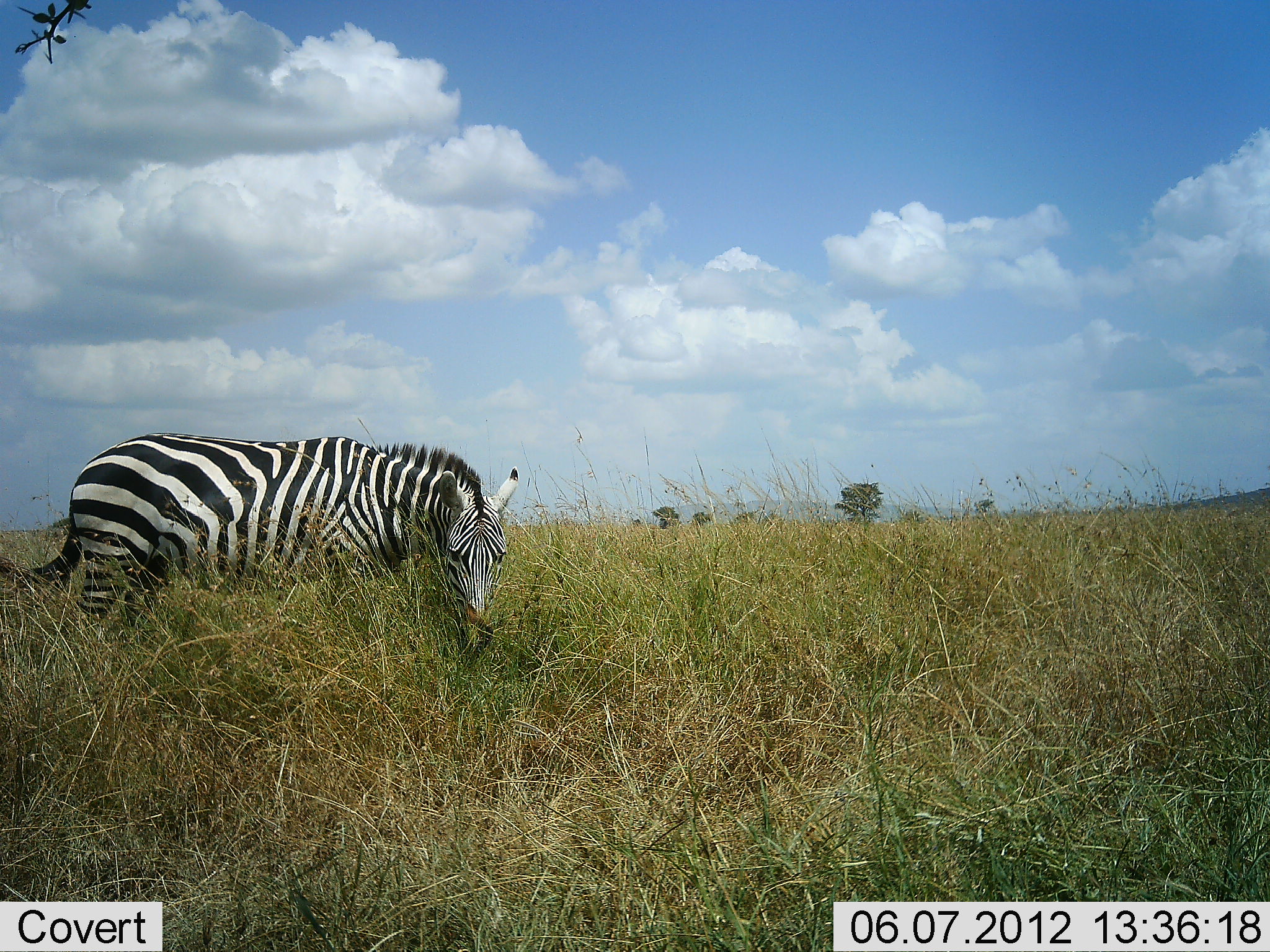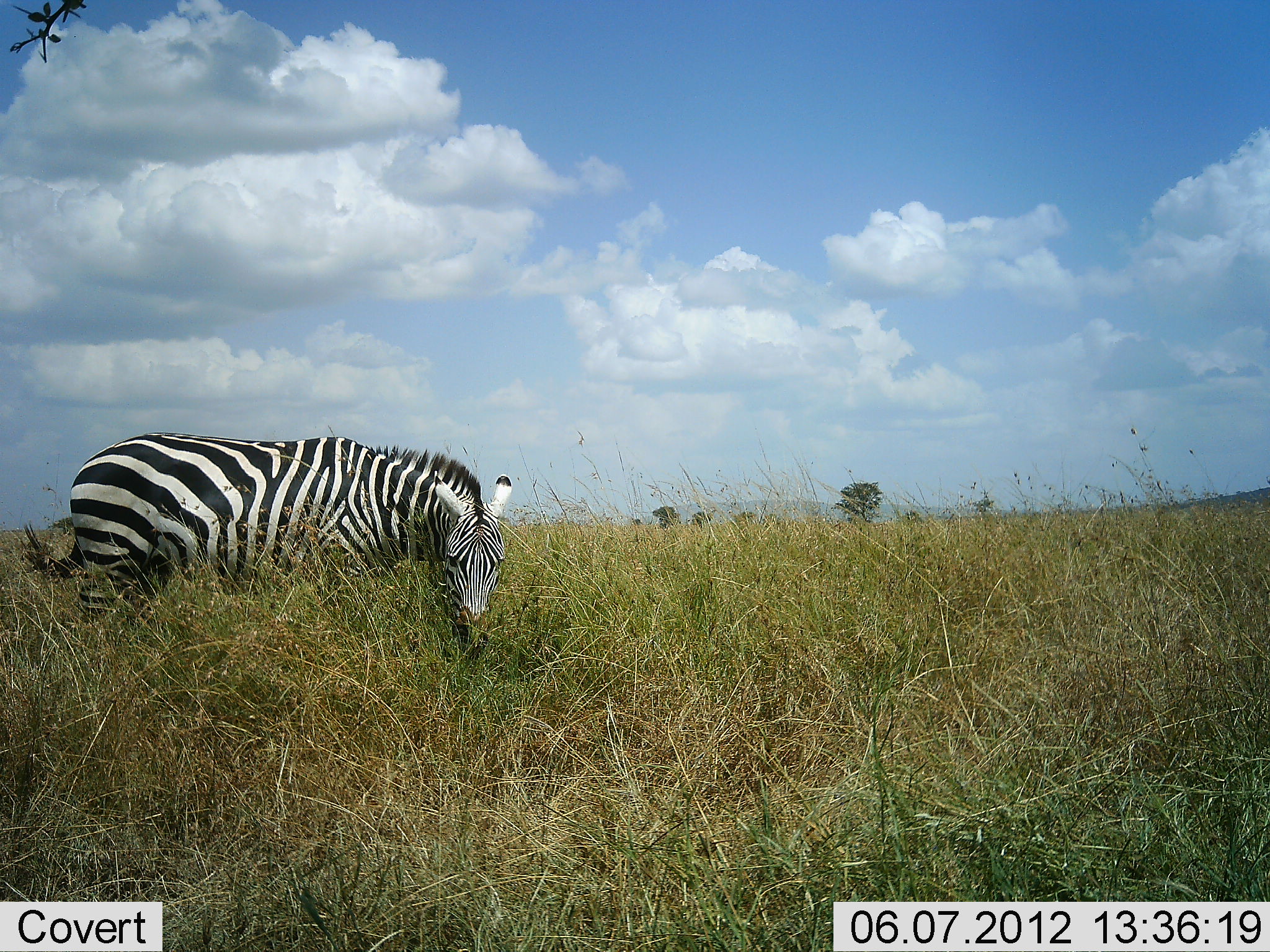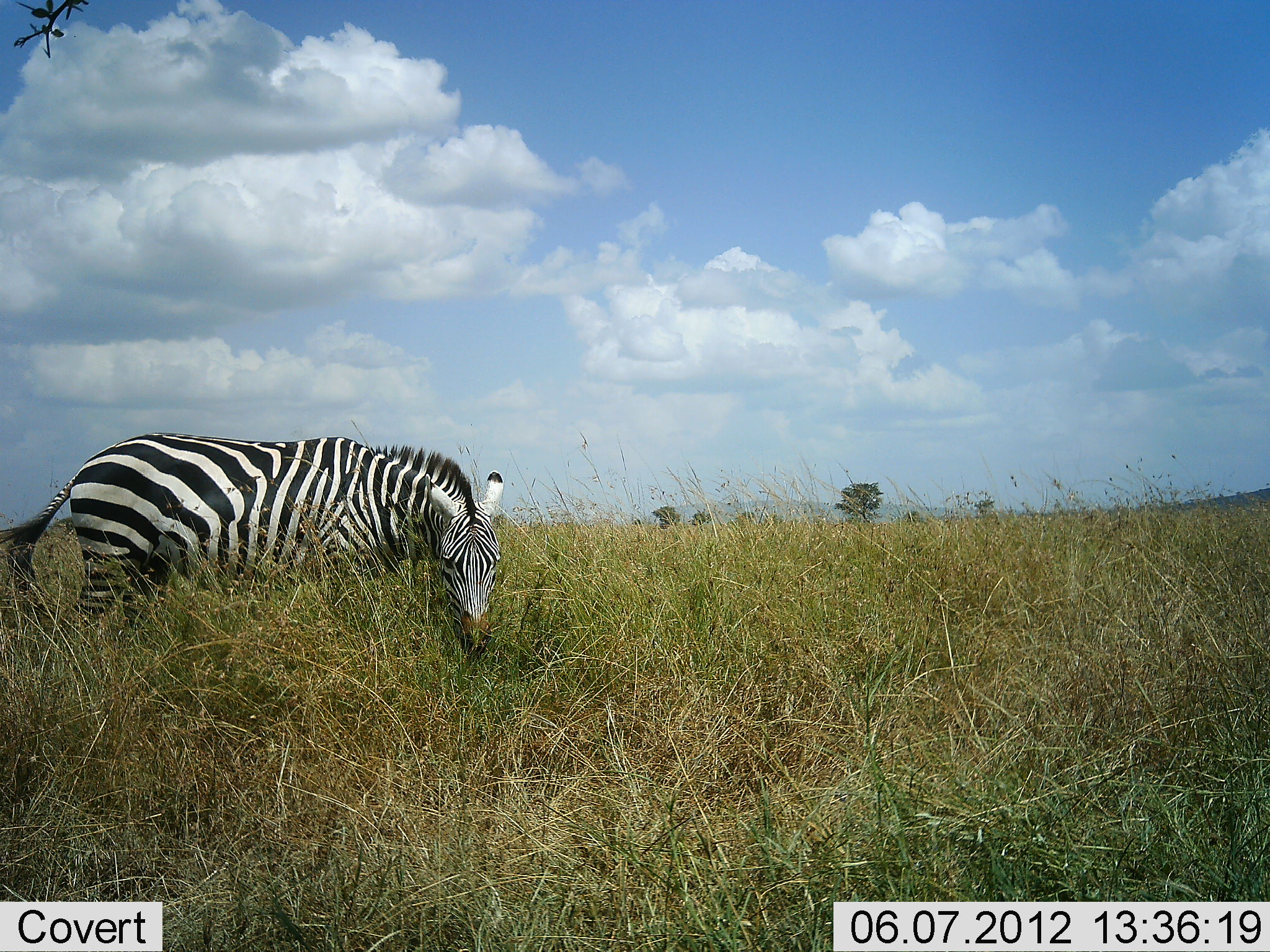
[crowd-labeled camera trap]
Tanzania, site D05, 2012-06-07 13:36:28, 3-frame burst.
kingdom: Animalia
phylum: Chordata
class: Mammalia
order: Perissodactyla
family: Equidae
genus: Equus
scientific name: Equus quagga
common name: plains zebra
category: zebra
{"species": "zebra (plains zebra) (Equus quagga)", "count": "1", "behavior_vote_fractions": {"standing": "30%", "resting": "0%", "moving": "0%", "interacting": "0%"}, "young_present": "0%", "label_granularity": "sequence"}